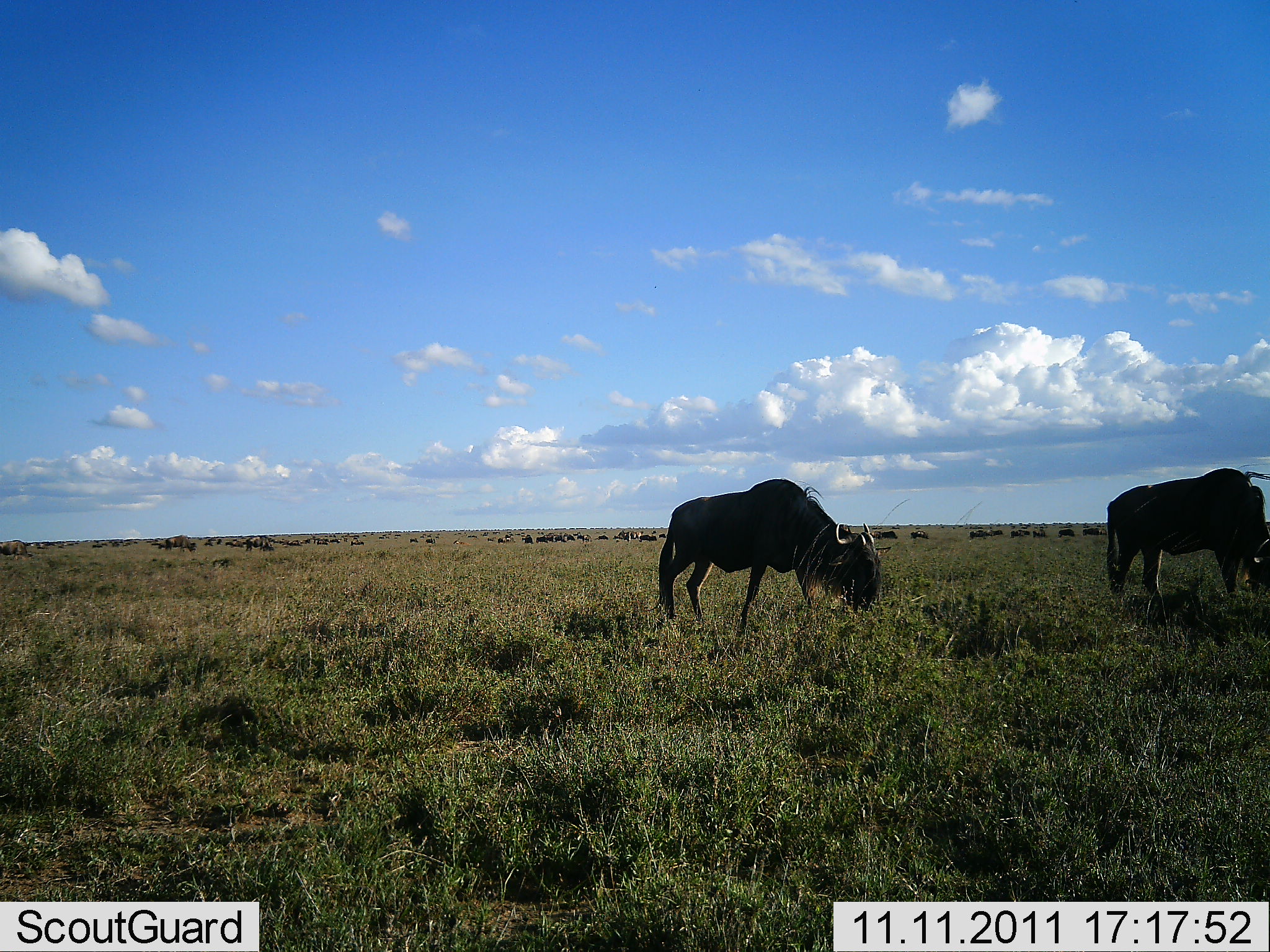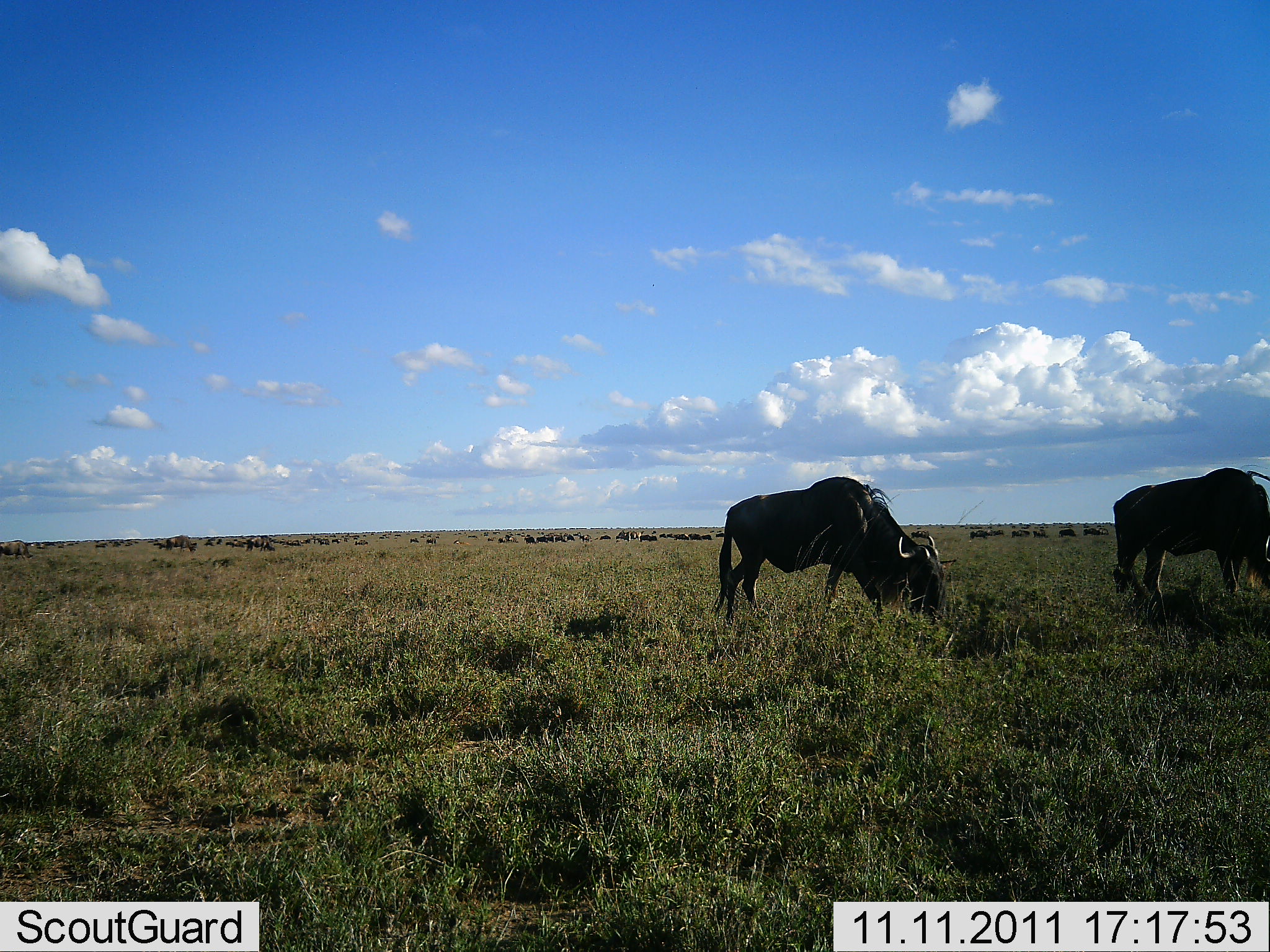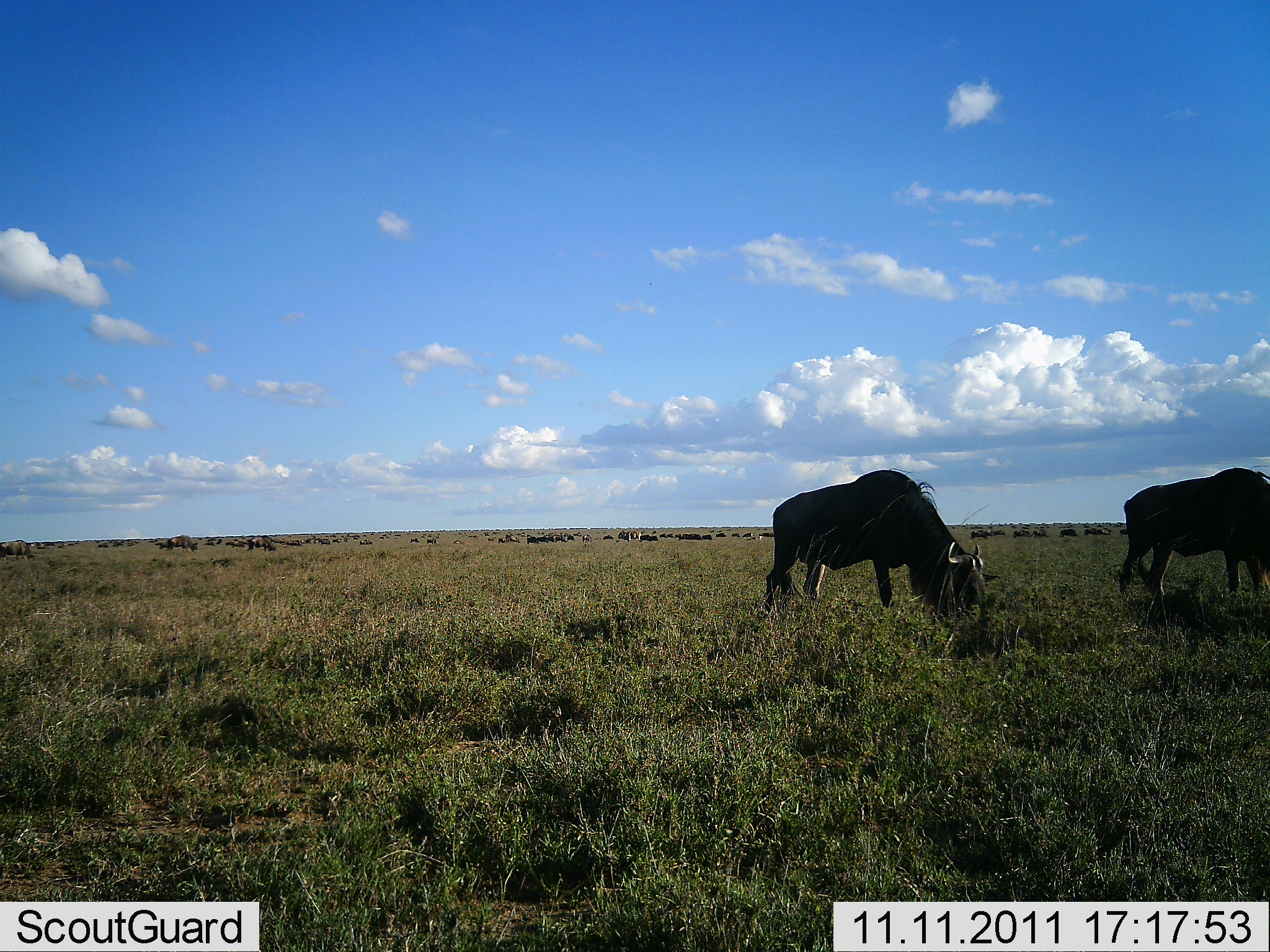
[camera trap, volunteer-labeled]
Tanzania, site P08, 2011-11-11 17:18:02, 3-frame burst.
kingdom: Animalia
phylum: Chordata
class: Mammalia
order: Artiodactyla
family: Bovidae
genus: Connochaetes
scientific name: Connochaetes taurinus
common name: blue wildebeest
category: wildebeest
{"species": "wildebeest (blue wildebeest) (Connochaetes taurinus)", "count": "11-50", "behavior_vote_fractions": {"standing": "35%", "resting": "12%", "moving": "29%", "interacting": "12%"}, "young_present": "6%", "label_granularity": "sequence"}